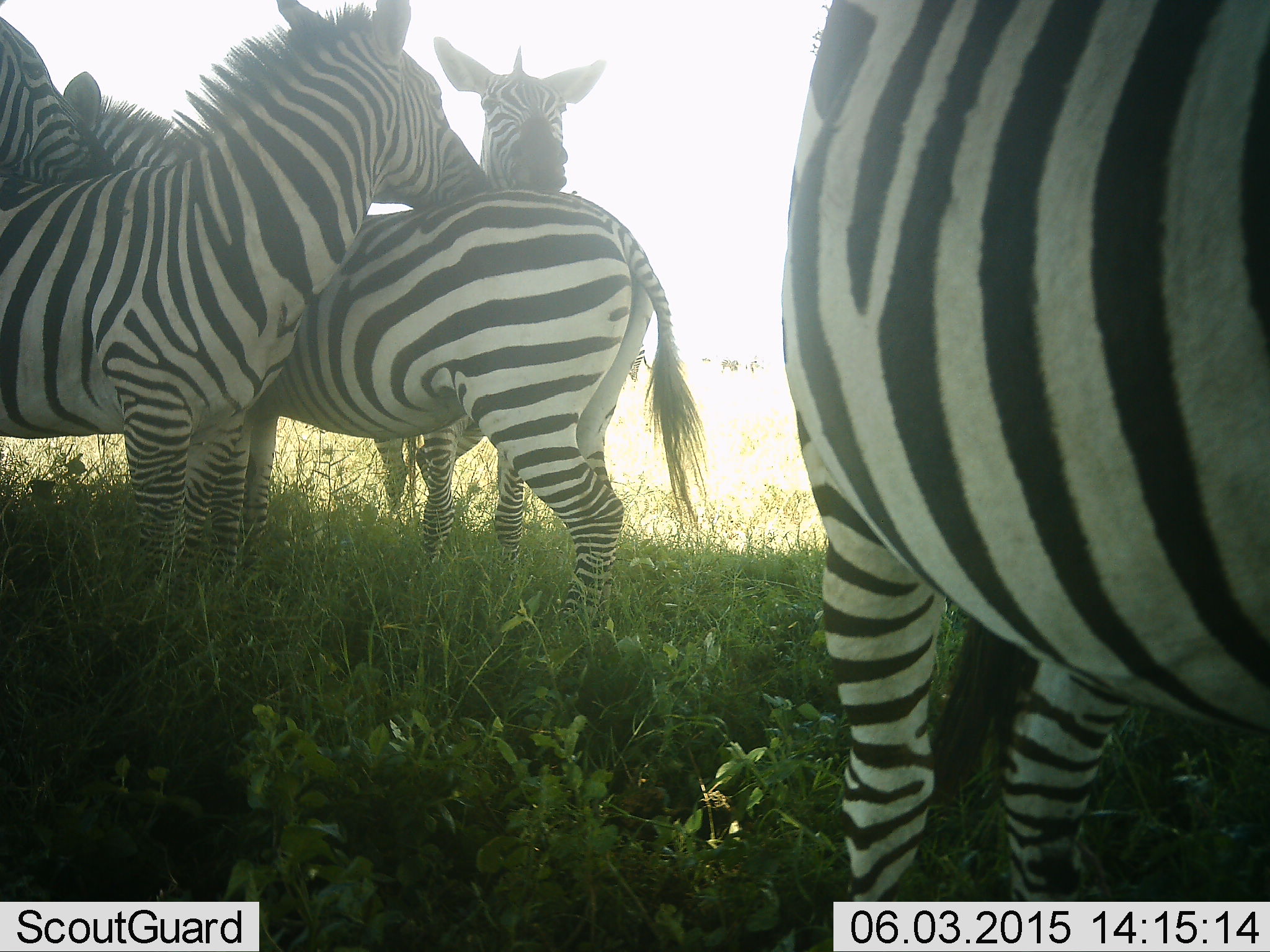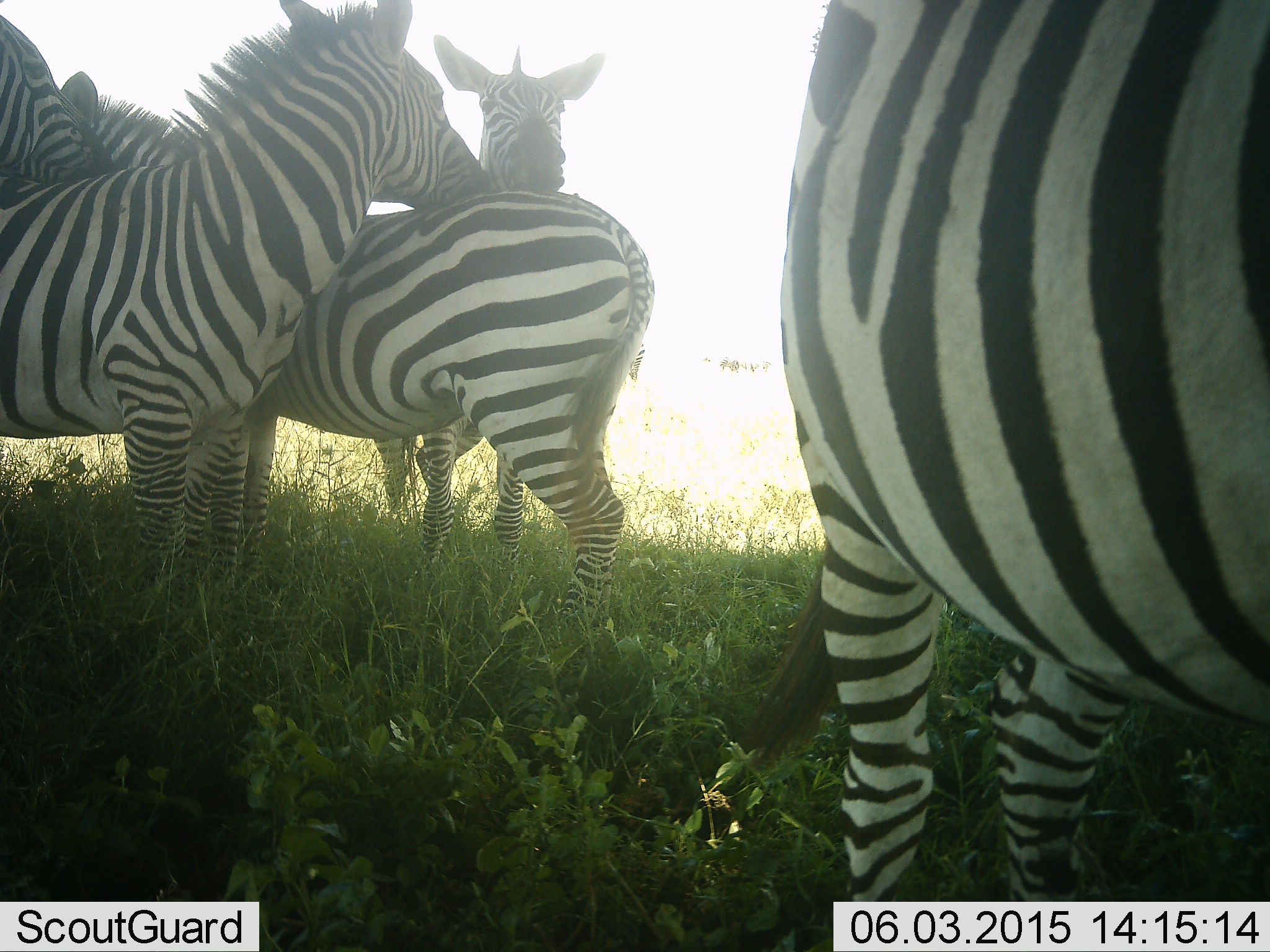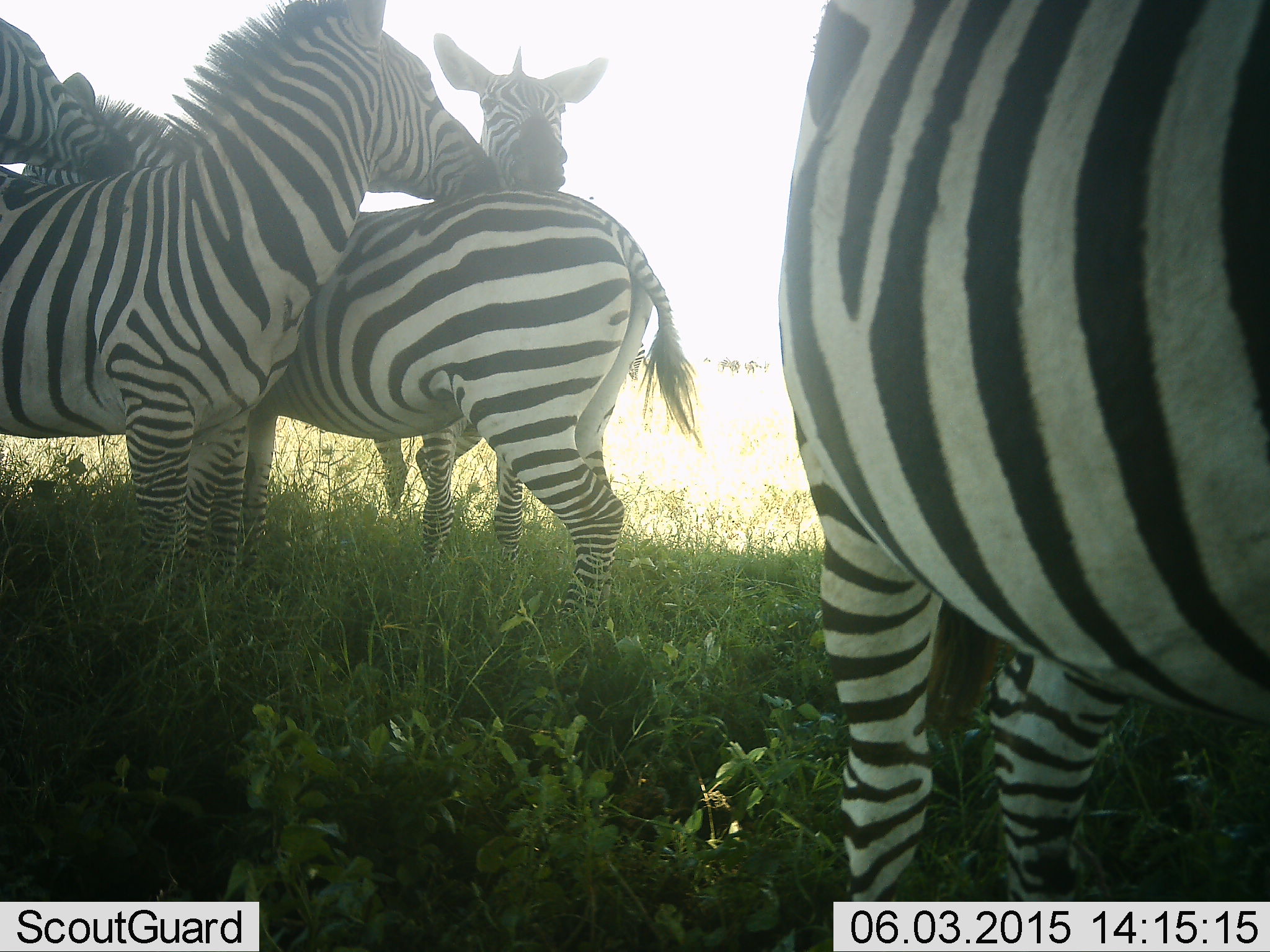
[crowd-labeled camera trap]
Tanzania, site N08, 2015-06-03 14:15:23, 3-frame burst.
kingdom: Animalia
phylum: Chordata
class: Mammalia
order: Perissodactyla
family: Equidae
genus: Equus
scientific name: Equus quagga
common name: plains zebra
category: zebra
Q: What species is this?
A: Zebra (plains zebra) (Equus quagga).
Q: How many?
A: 5.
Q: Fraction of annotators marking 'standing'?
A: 90%.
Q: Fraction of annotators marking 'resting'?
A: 10%.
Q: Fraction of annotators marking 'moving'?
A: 0%.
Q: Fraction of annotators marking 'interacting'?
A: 40%.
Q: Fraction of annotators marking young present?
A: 0%.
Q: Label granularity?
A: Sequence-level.